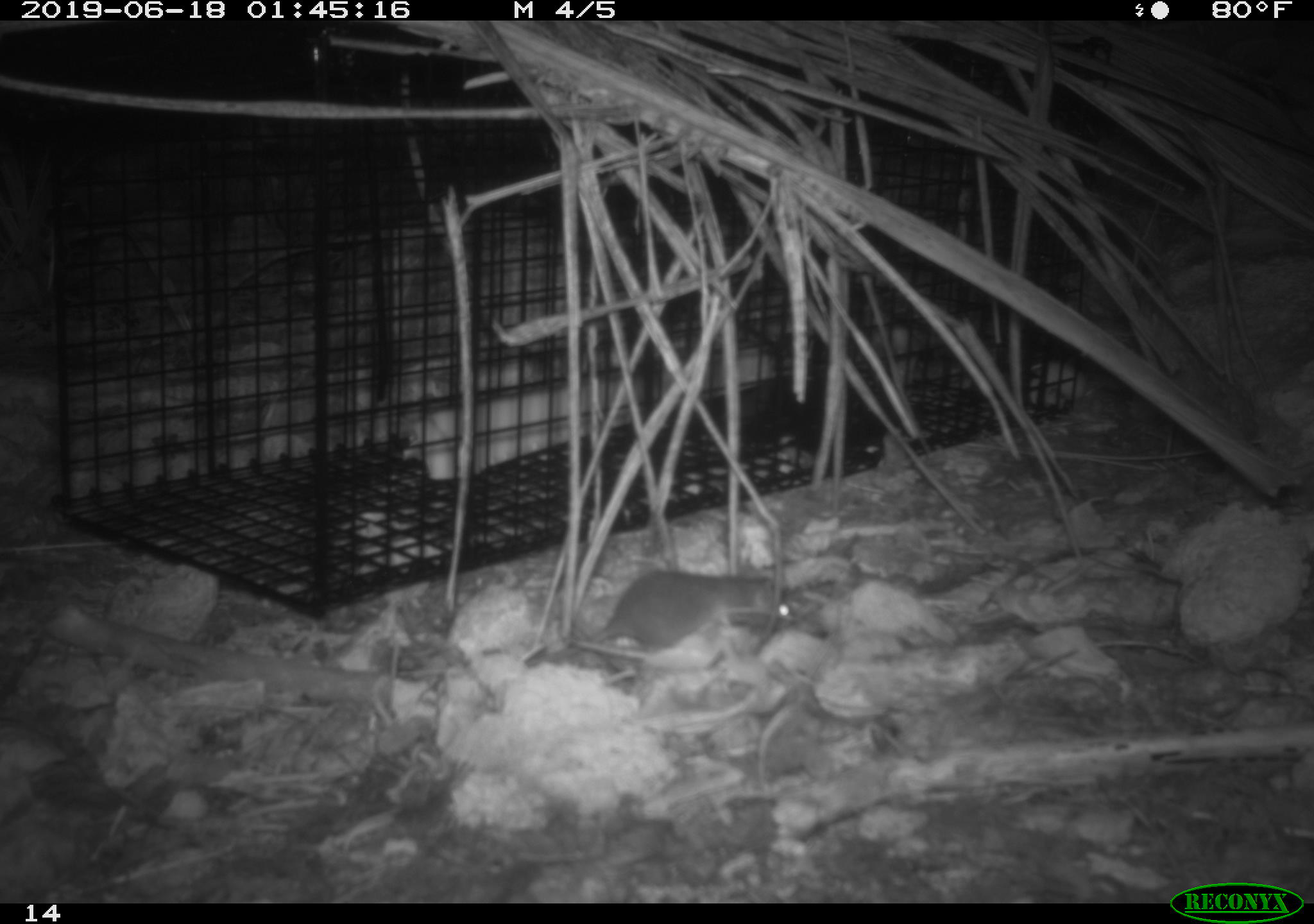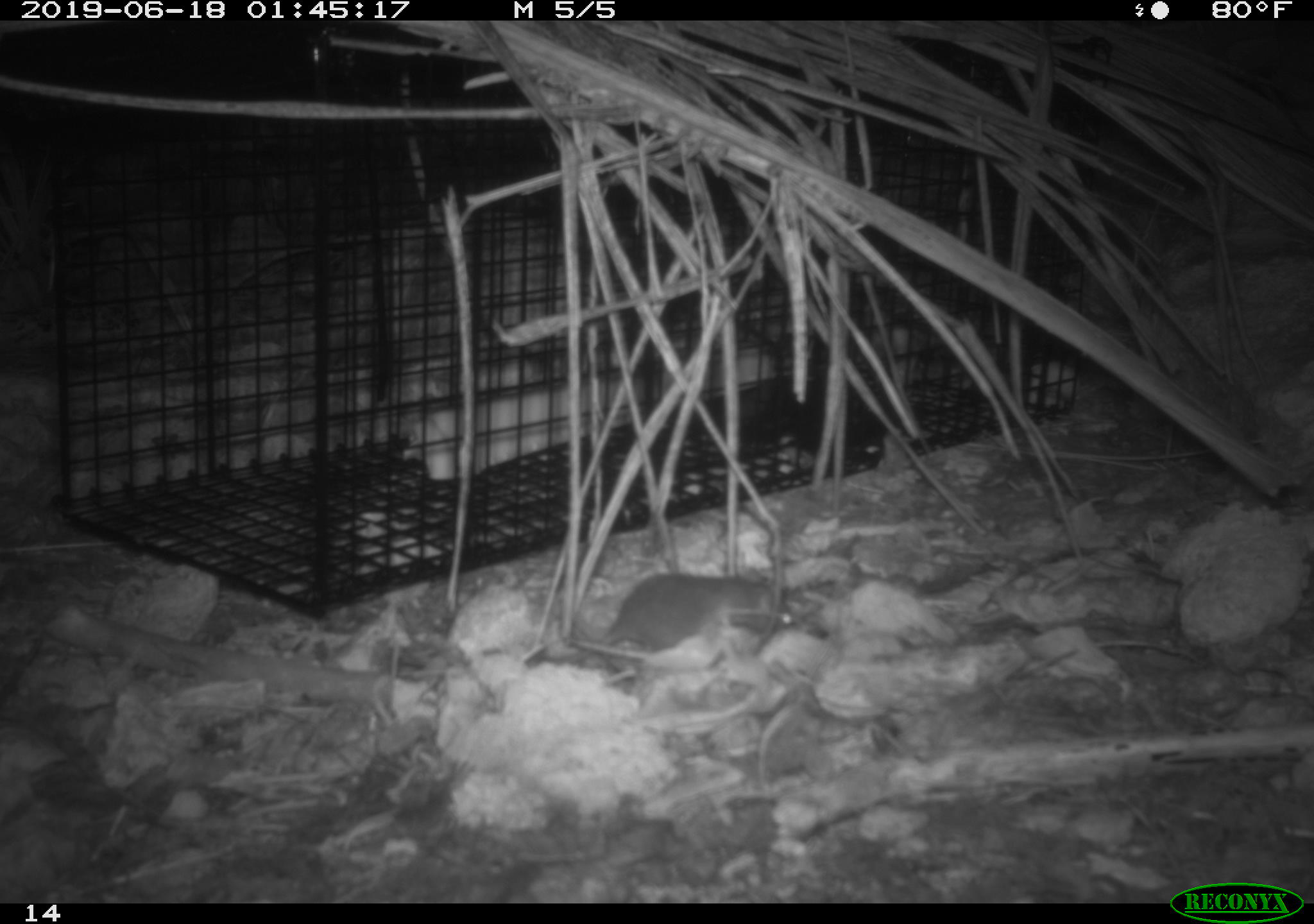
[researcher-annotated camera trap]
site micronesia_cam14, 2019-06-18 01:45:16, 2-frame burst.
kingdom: Animalia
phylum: Chordata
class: Mammalia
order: Rodentia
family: Muridae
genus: Rattus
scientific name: Rattus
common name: rat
Rat (Rattus).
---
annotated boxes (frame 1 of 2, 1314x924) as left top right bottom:
rat: 584 566 796 657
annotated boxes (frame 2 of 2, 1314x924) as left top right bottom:
rat: 588 570 795 657